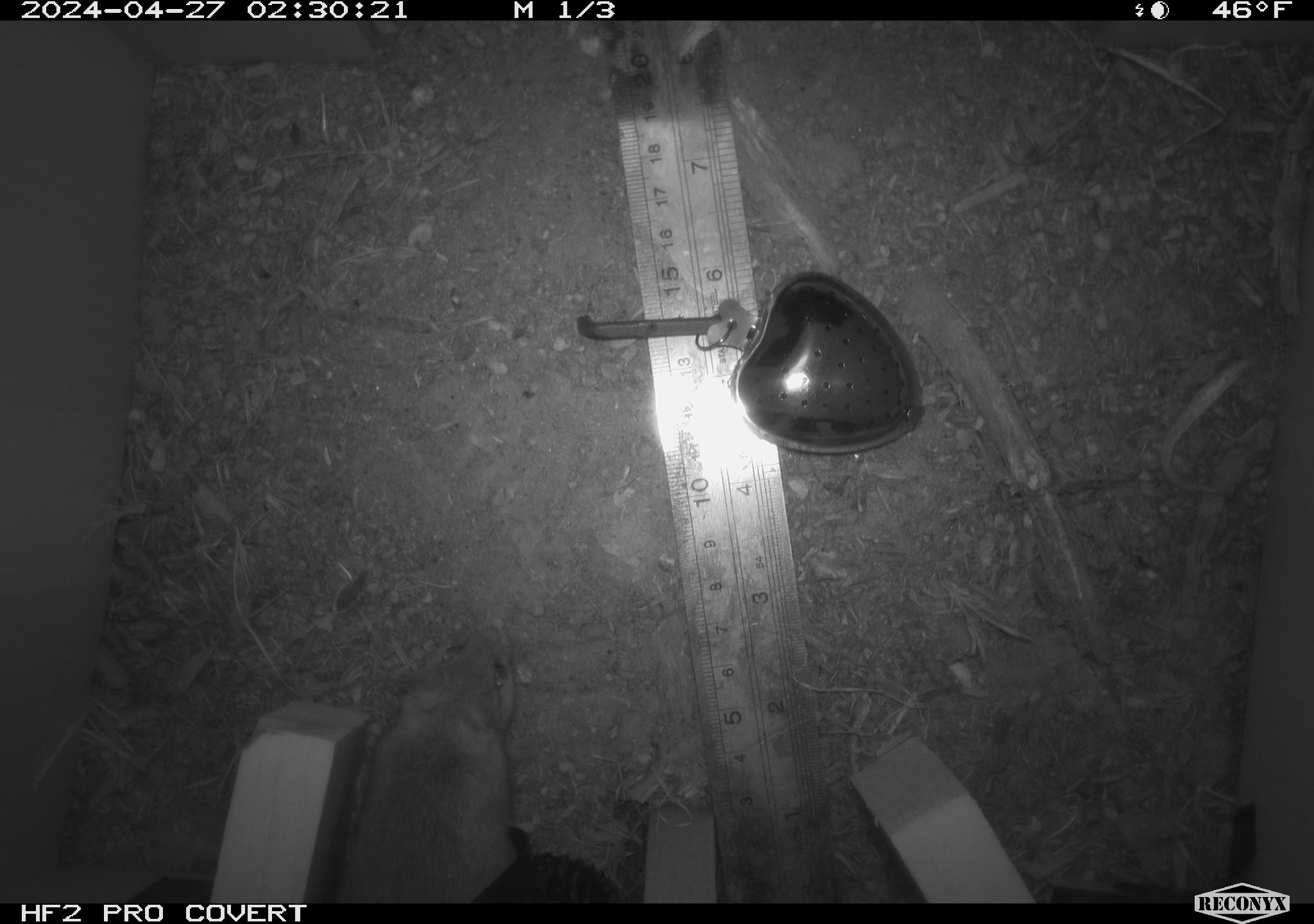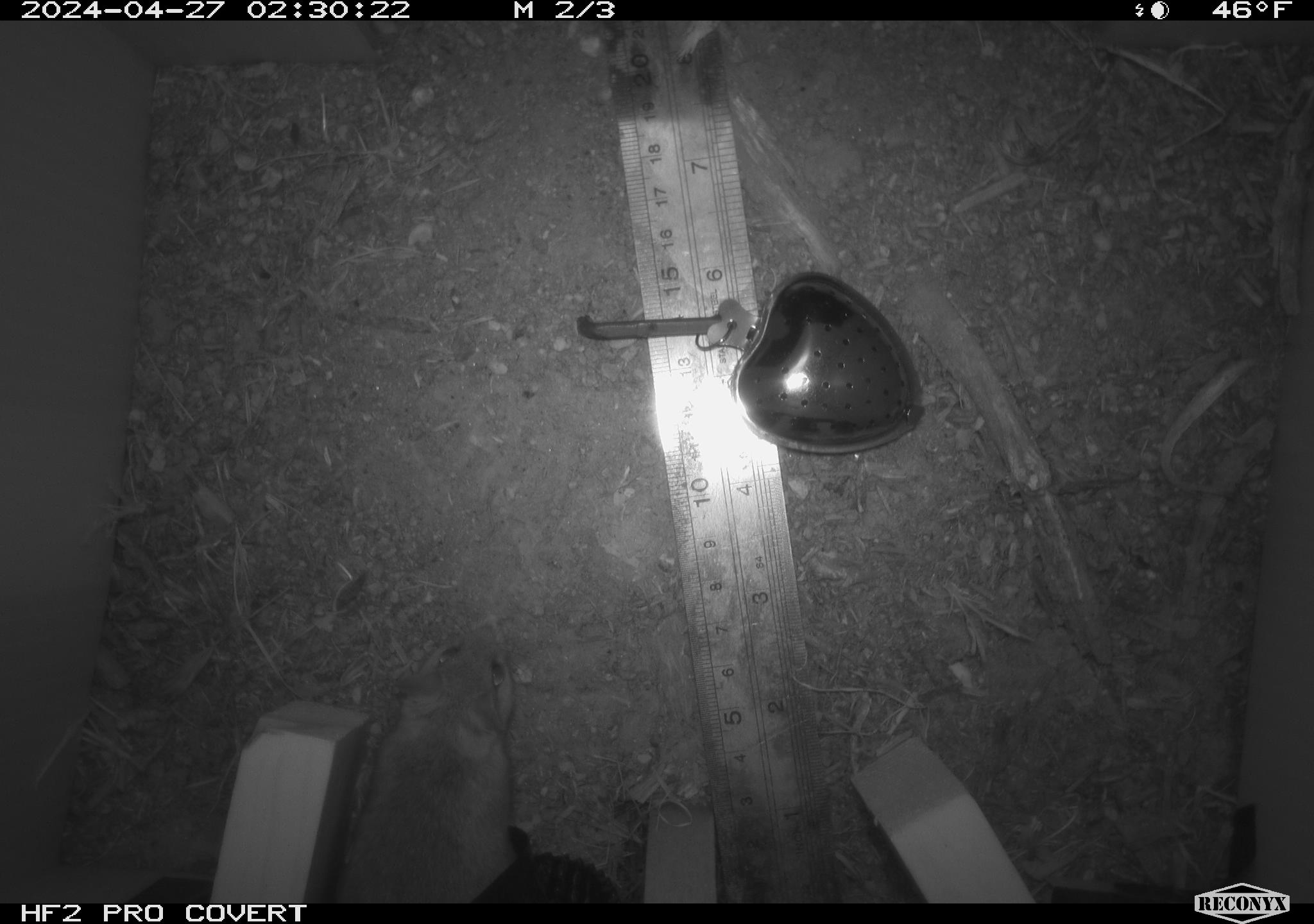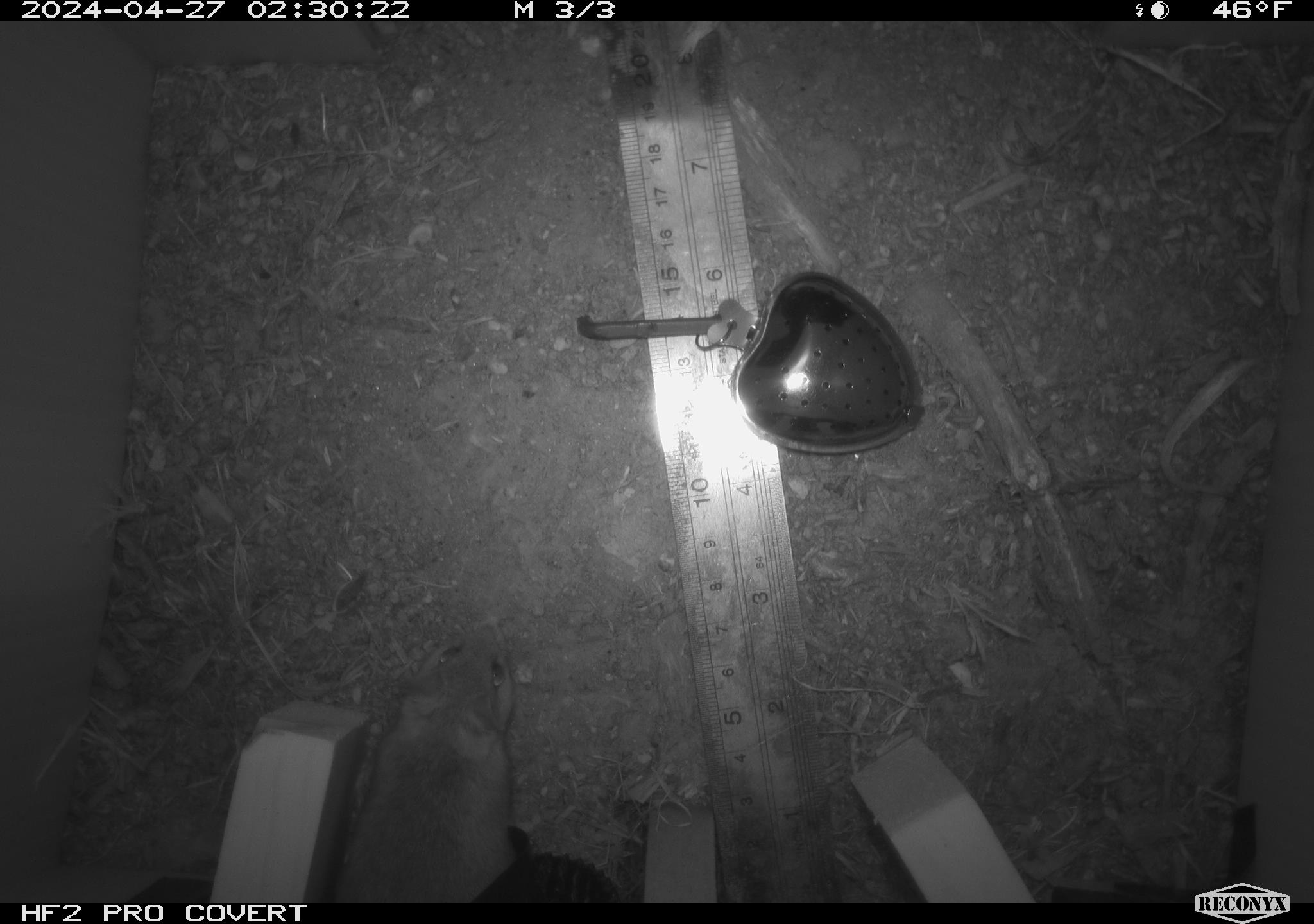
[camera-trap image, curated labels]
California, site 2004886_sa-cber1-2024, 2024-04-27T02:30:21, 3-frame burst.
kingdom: Animalia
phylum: Chordata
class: Mammalia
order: Rodentia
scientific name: Rodentia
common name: mouse species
Mouse species (Rodentia).